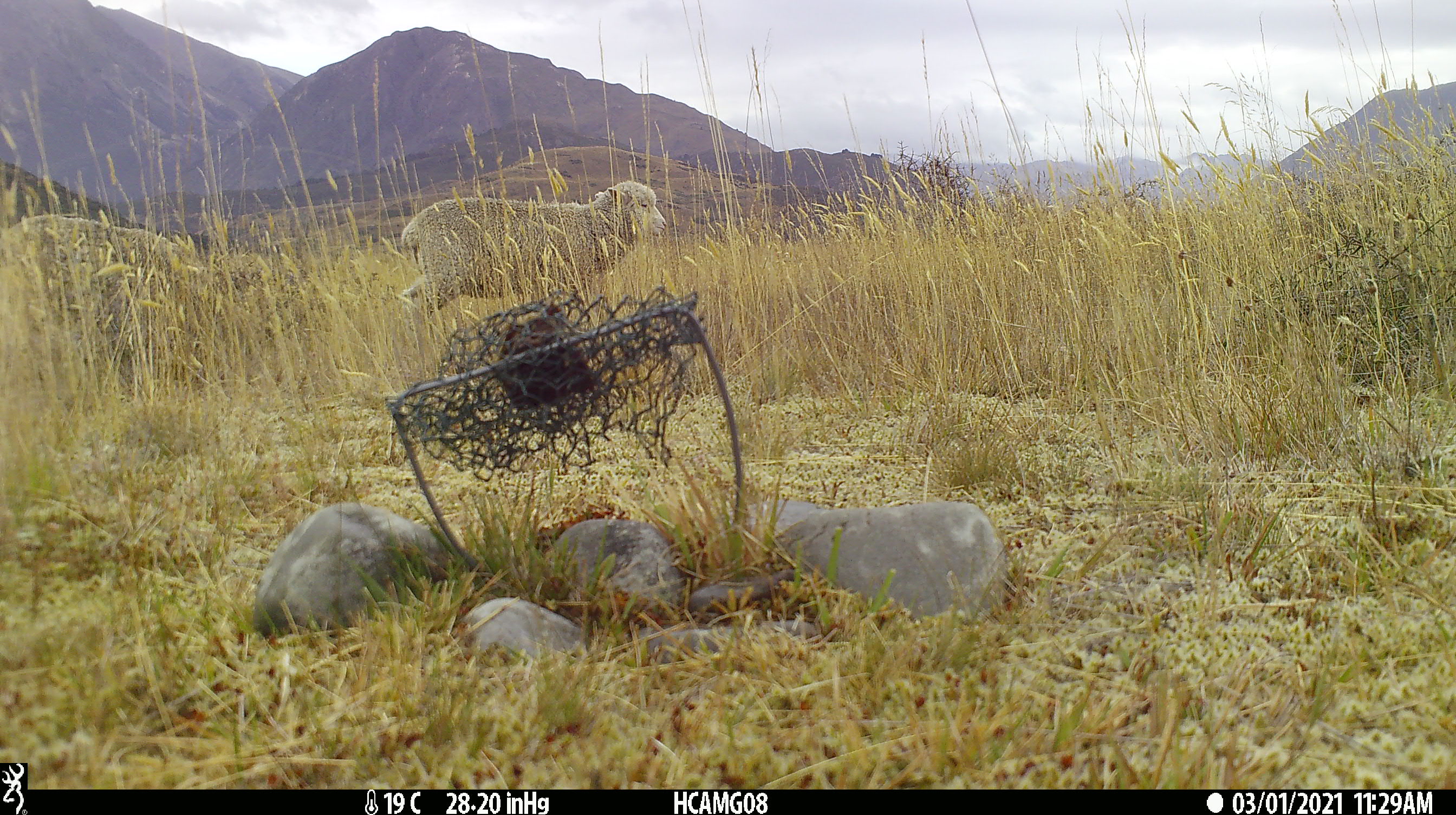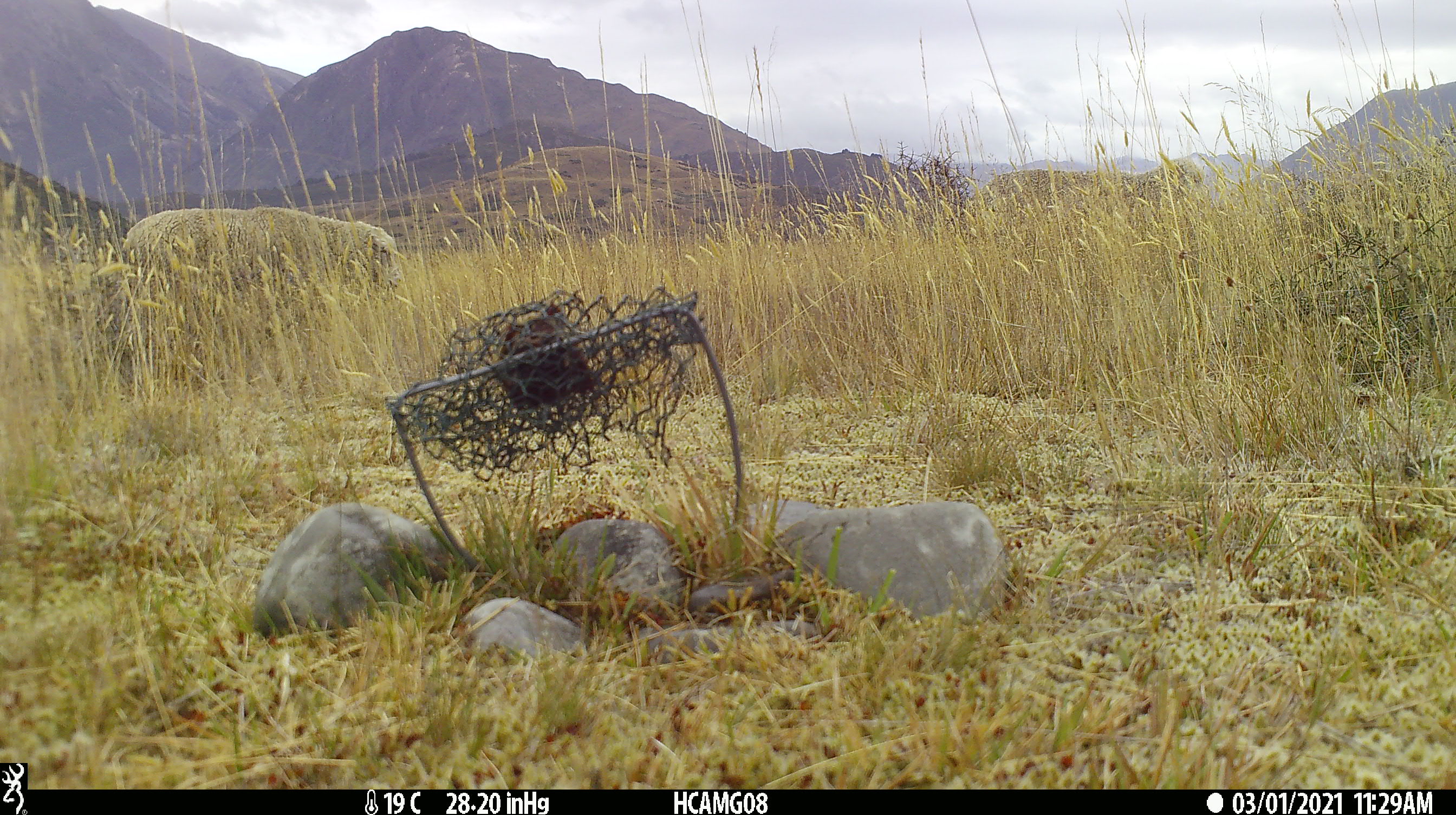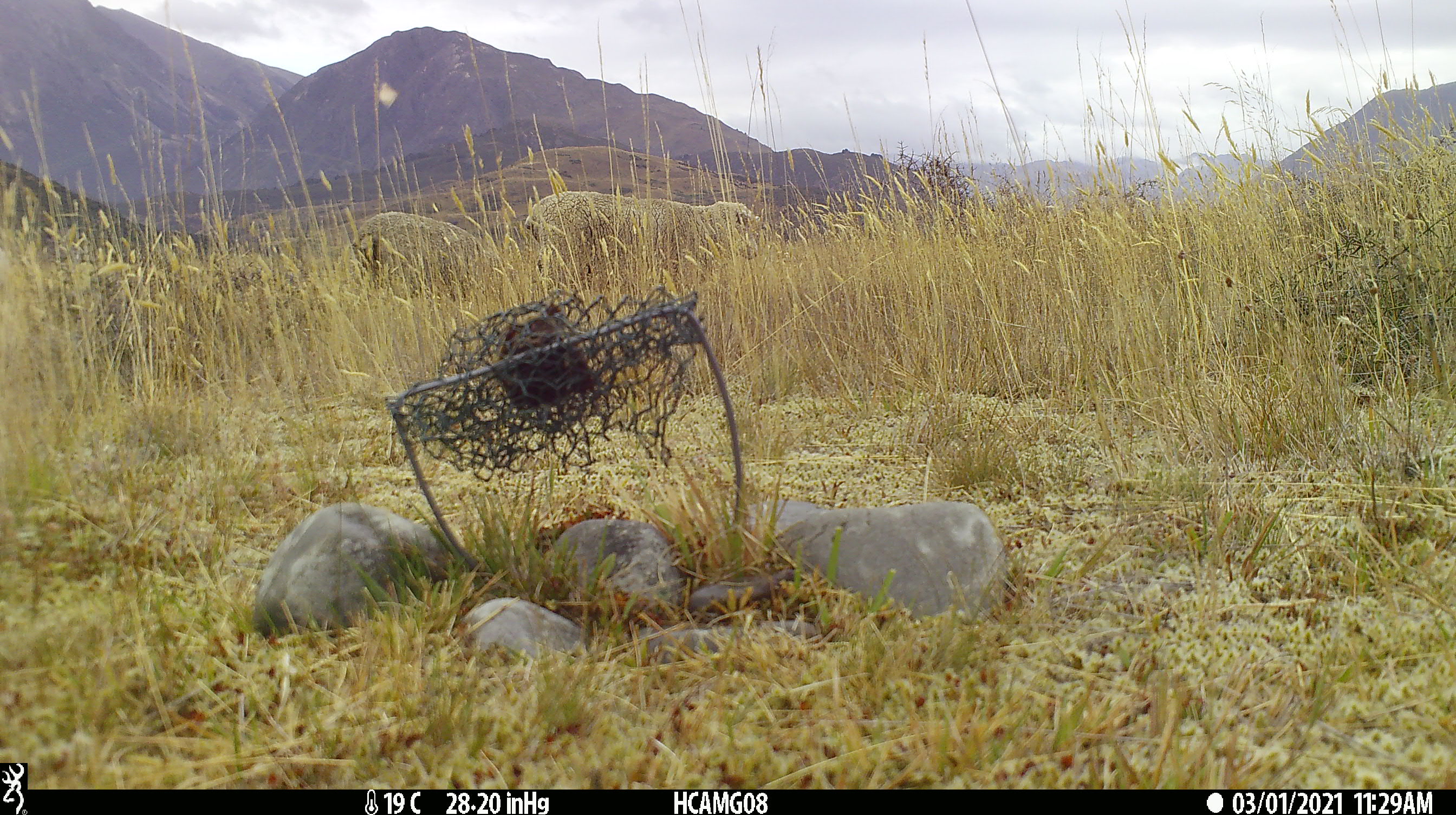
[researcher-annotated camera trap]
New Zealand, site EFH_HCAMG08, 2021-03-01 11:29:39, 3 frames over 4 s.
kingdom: Animalia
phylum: Chordata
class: Mammalia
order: Artiodactyla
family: Bovidae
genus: Ovis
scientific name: Ovis aries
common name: domestic sheep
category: sheep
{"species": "sheep (domestic sheep) (Ovis aries)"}